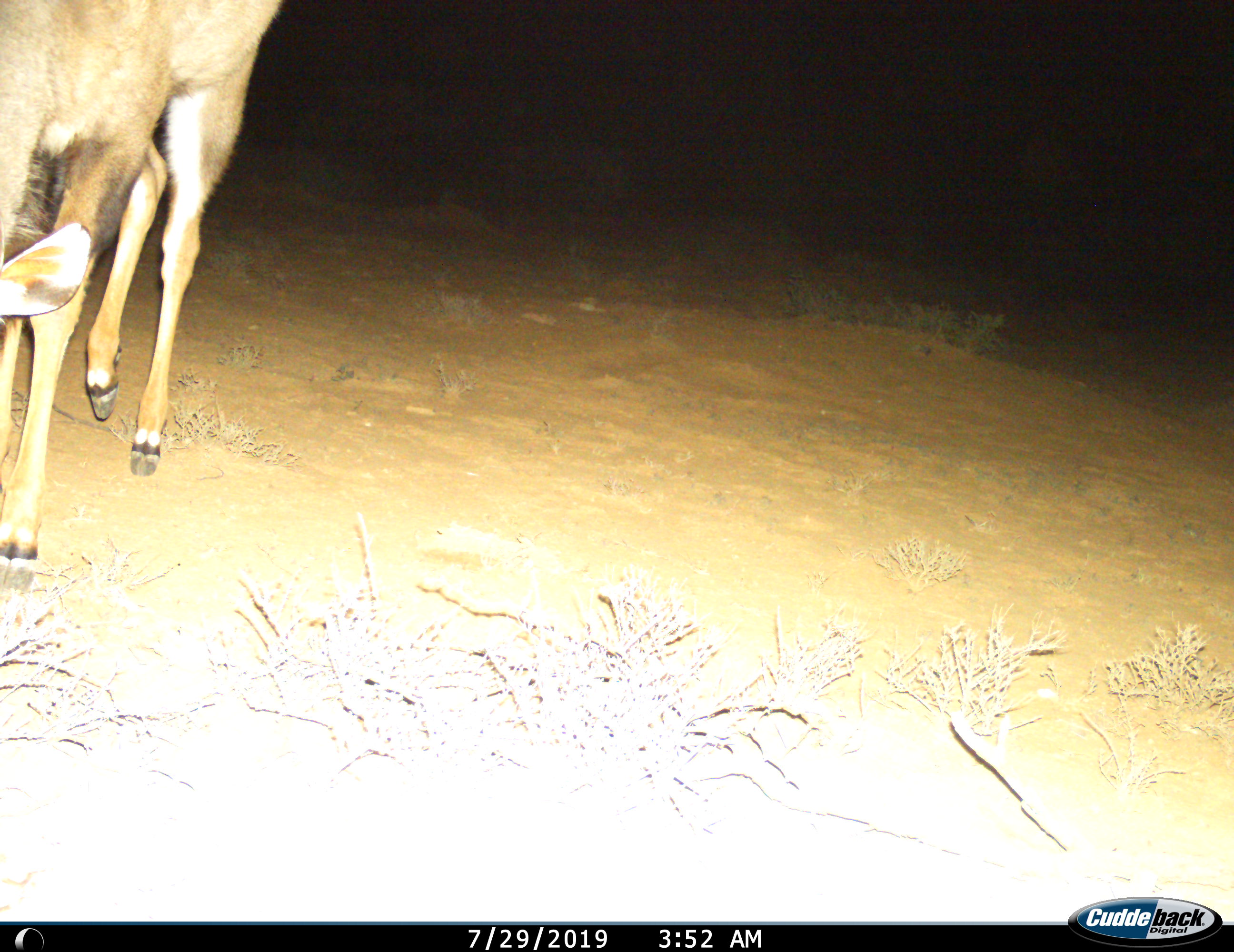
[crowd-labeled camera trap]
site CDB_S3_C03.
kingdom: Animalia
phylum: Chordata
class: Mammalia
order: Artiodactyla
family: Bovidae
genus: Tragelaphus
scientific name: Tragelaphus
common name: kudu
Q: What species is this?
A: Kudu (Tragelaphus).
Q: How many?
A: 1.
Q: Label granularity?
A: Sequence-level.